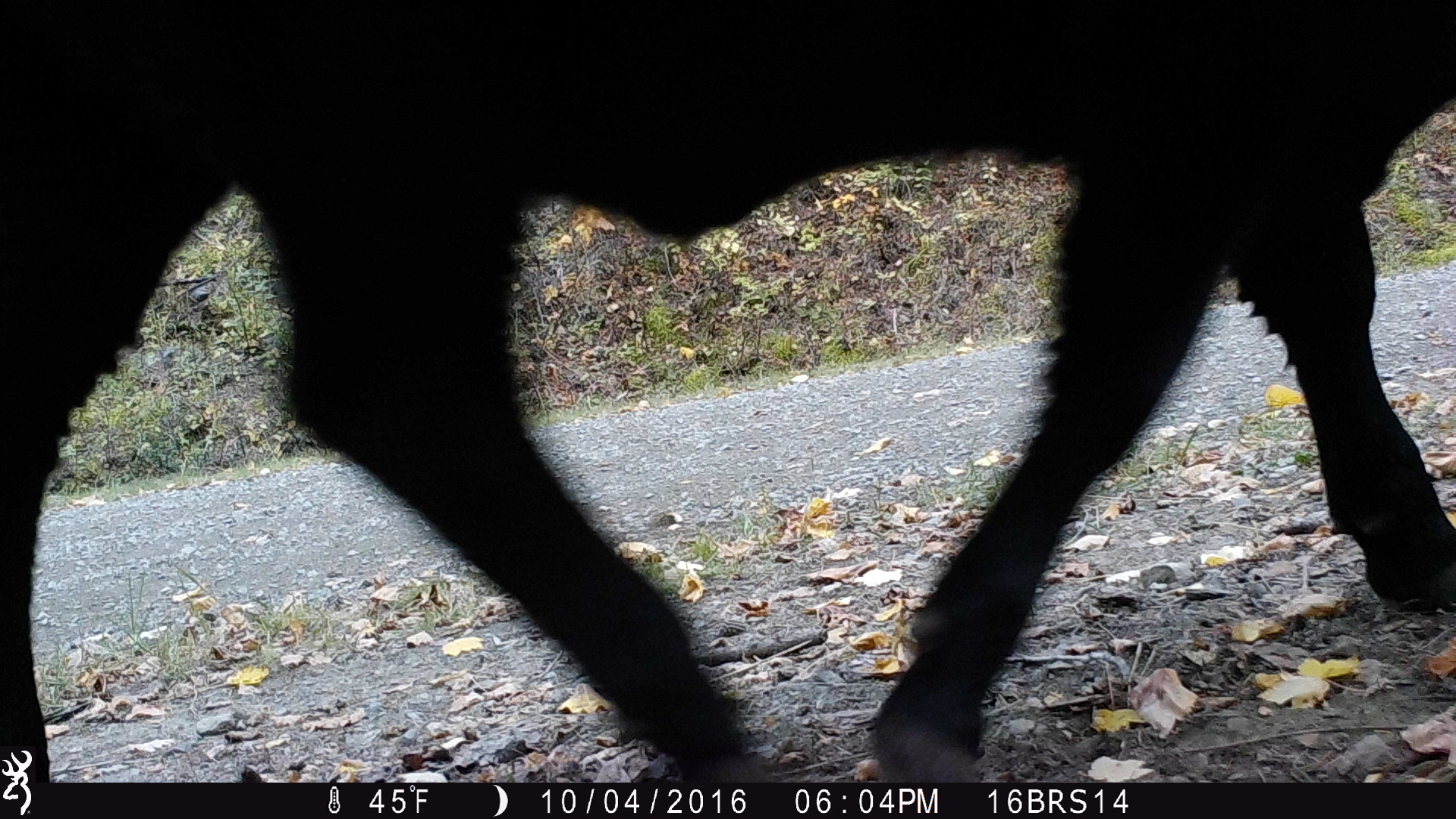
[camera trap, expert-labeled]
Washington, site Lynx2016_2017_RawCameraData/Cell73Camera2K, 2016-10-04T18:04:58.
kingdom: Animalia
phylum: Chordata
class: Mammalia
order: Artiodactyla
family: Bovidae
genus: Bos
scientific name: Bos taurus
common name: domestic cattle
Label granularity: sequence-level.